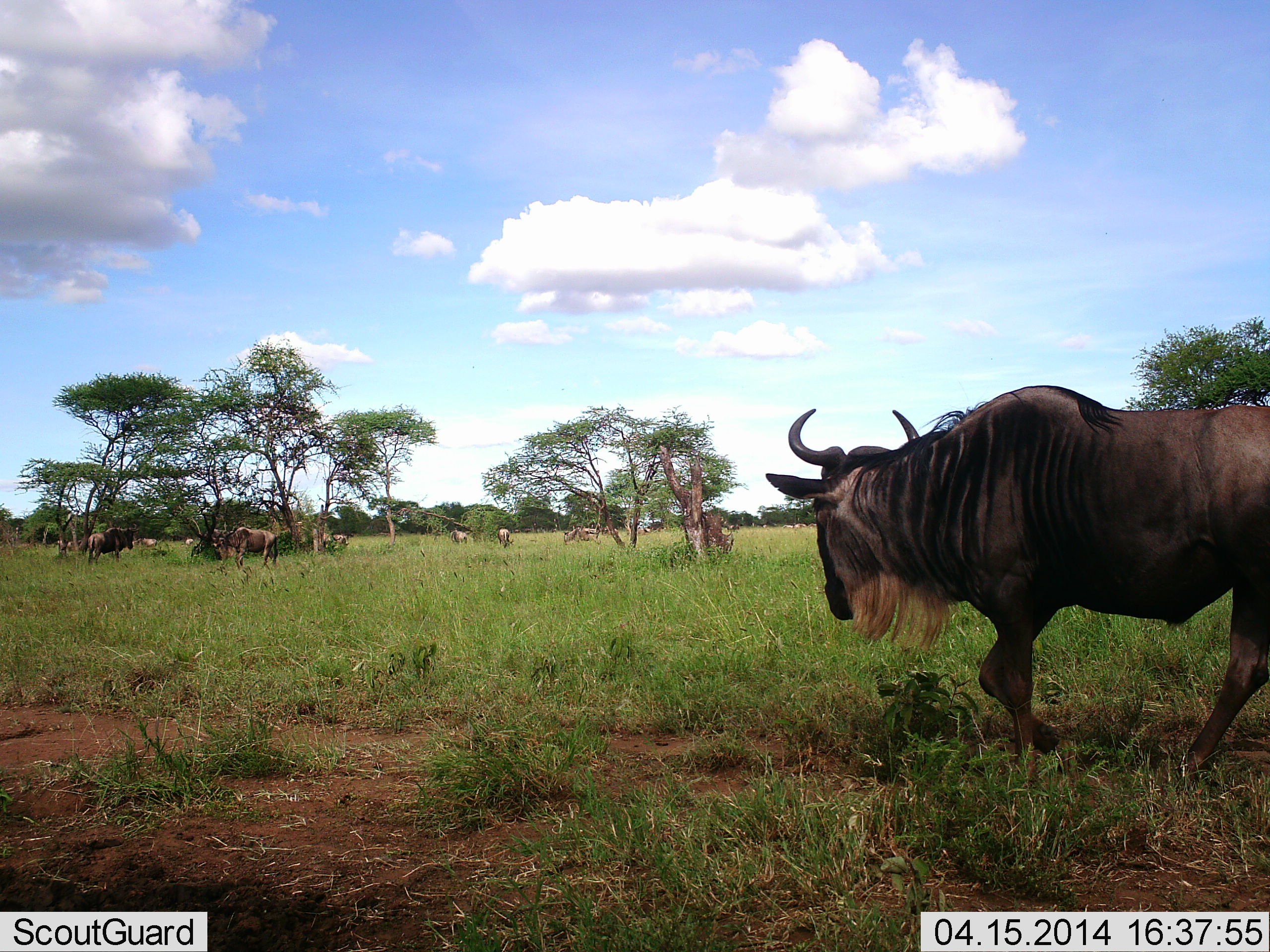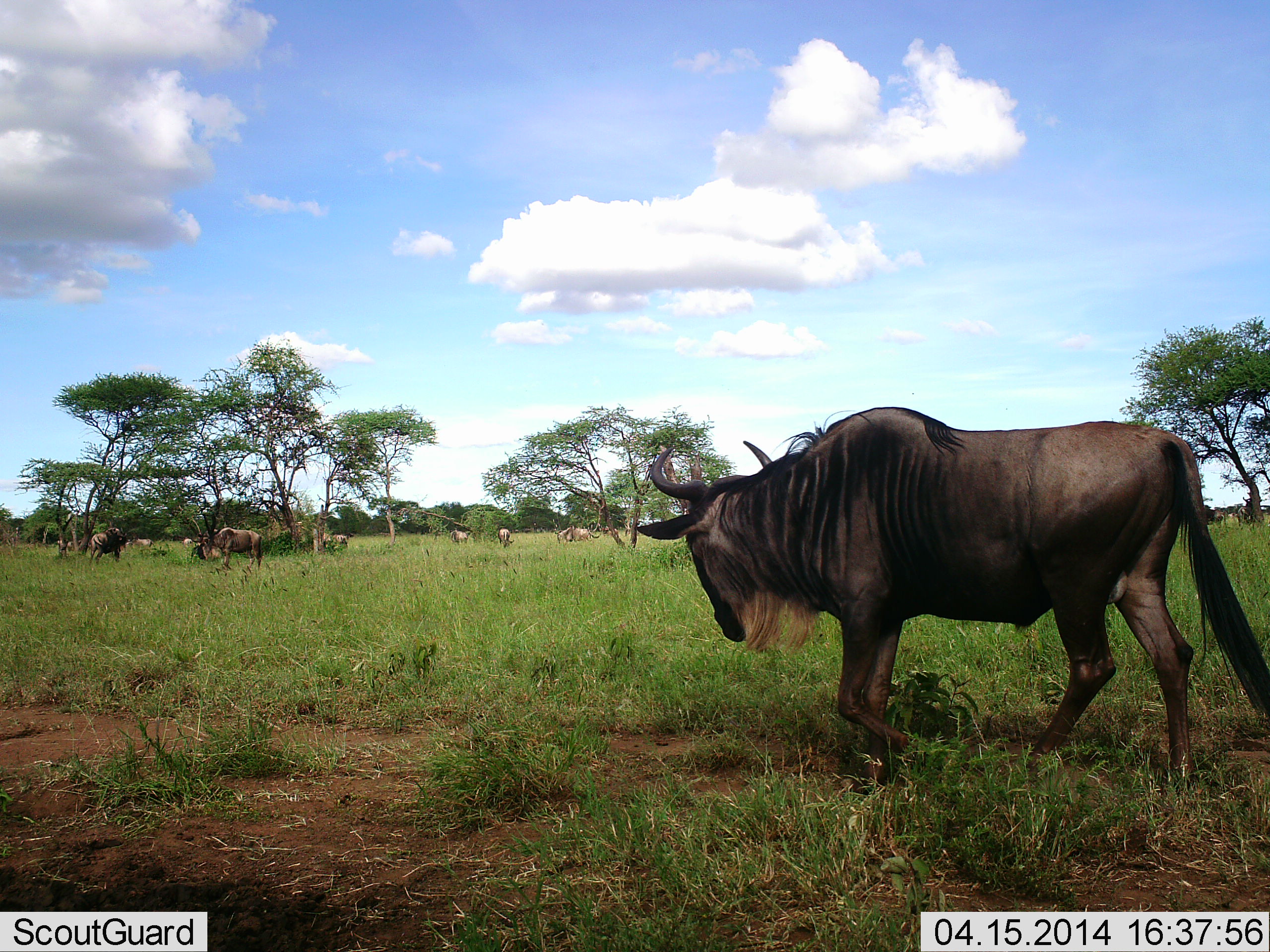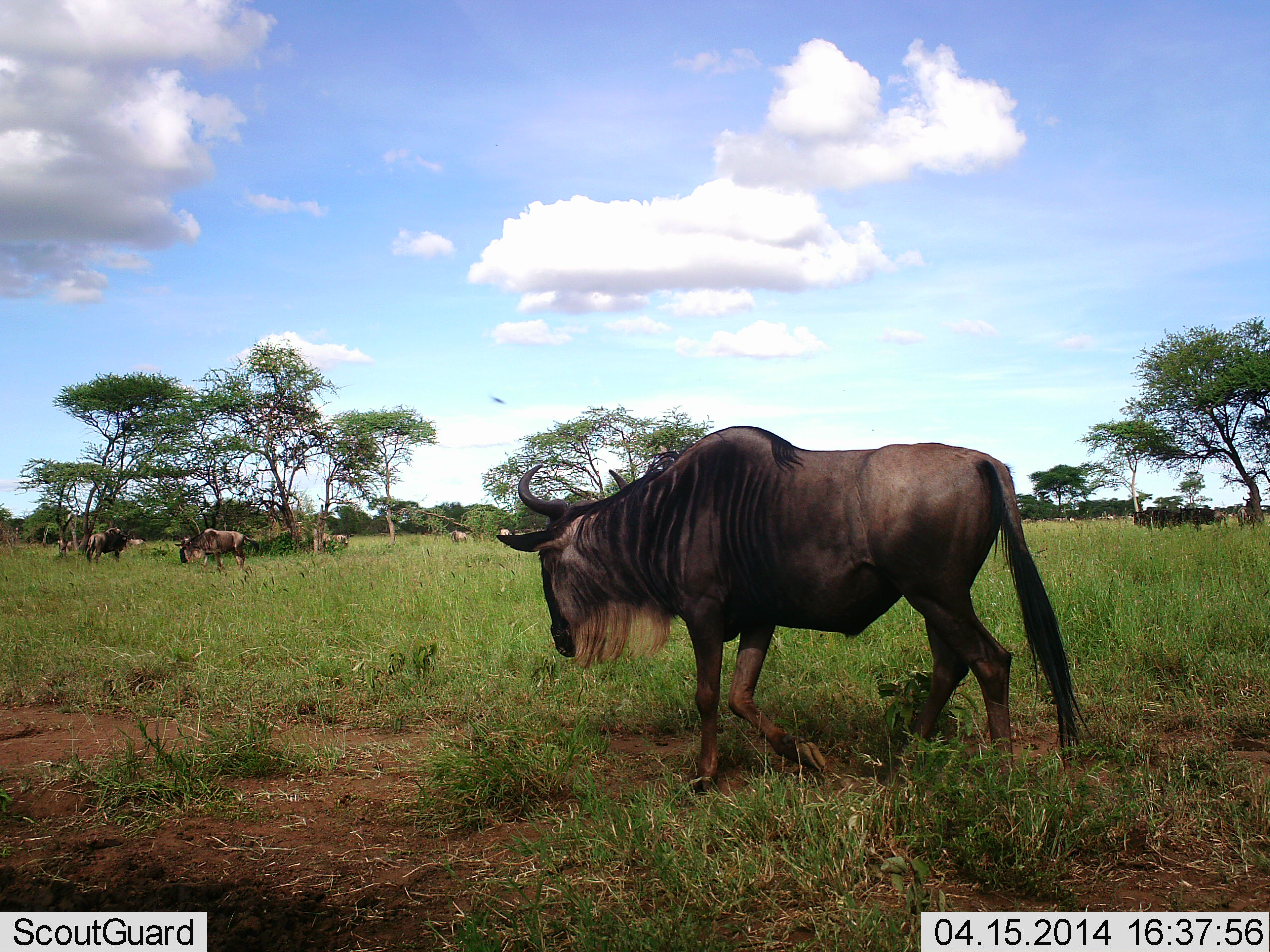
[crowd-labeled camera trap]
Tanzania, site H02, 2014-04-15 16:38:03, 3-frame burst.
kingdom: Animalia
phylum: Chordata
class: Mammalia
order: Artiodactyla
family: Bovidae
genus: Connochaetes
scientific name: Connochaetes taurinus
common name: blue wildebeest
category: wildebeest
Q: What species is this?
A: Wildebeest (blue wildebeest) (Connochaetes taurinus).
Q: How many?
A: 11-50.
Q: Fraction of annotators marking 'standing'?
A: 36%.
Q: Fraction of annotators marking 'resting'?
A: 9%.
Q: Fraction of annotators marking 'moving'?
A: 100%.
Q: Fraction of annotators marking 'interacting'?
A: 0%.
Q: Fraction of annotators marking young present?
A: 0%.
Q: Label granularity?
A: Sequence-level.